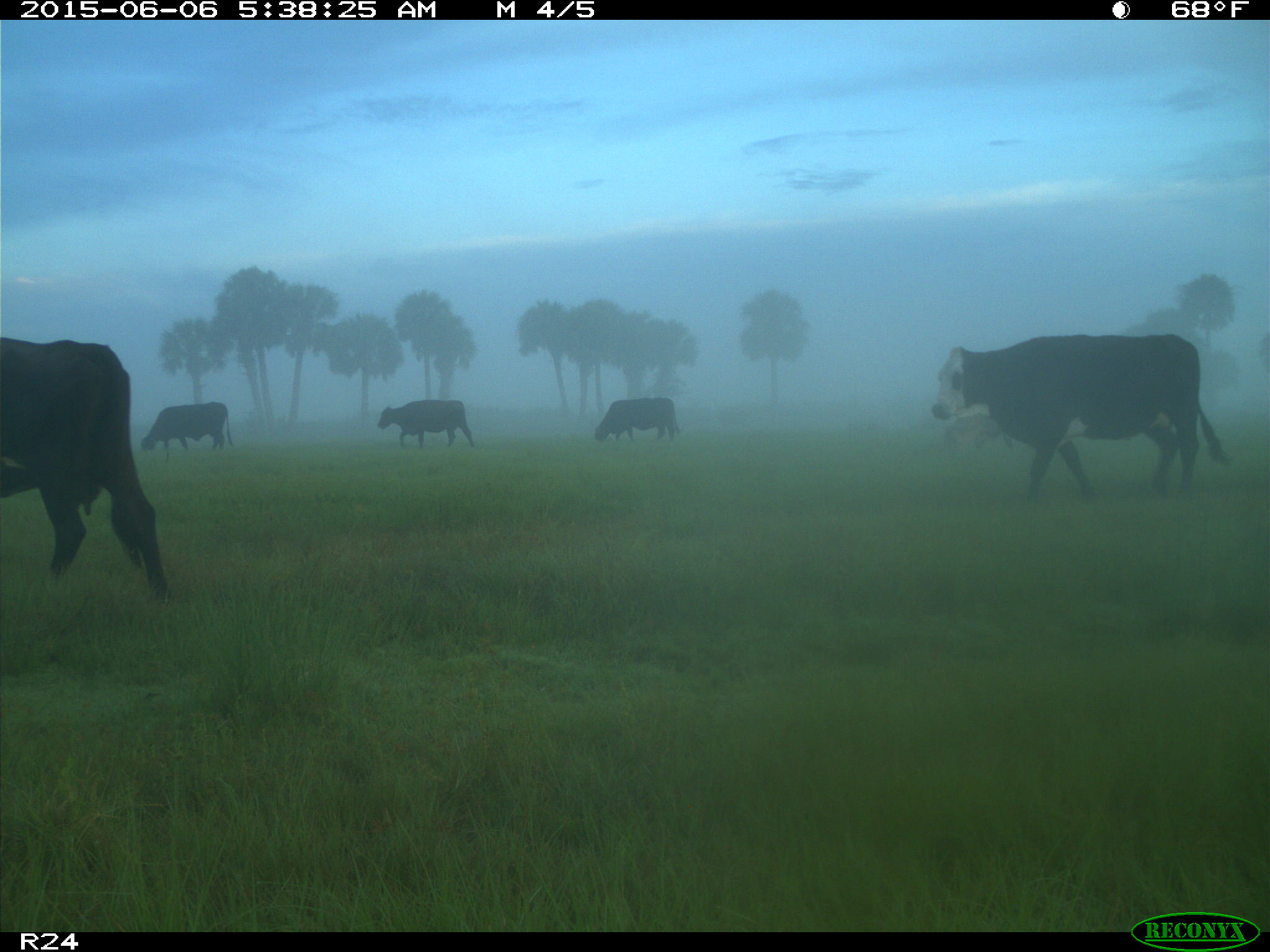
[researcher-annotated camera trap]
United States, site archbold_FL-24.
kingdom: Animalia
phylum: Chordata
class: Mammalia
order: Artiodactyla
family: Bovidae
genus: Bos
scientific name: Bos taurus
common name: domestic cow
Bos taurus (domestic cow).